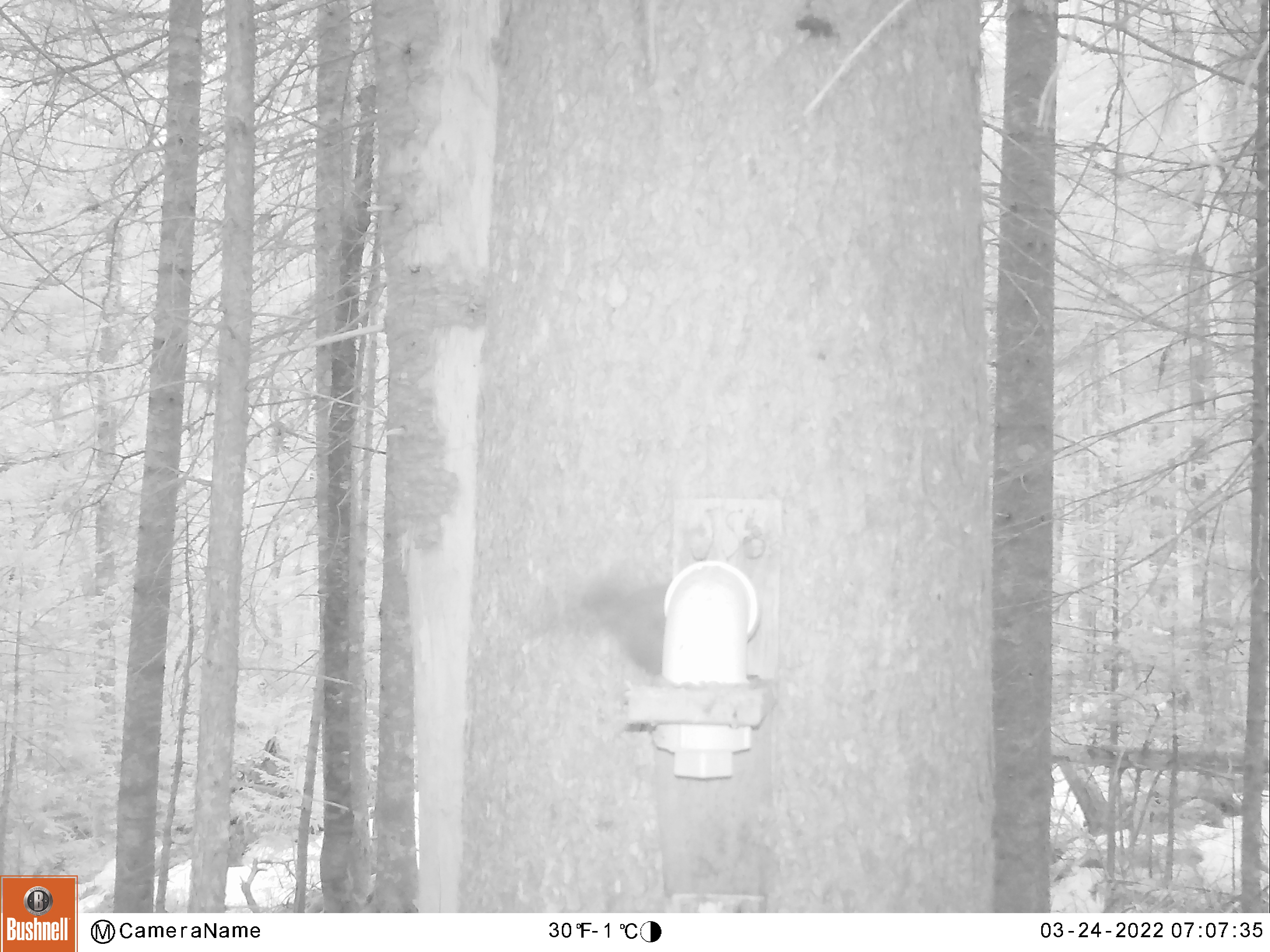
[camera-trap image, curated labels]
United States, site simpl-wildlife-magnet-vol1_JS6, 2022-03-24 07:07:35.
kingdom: Animalia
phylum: Chordata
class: Mammalia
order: Rodentia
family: Sciuridae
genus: Tamiasciurus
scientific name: Tamiasciurus hudsonicus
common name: red squirrel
Red squirrel (Tamiasciurus hudsonicus).